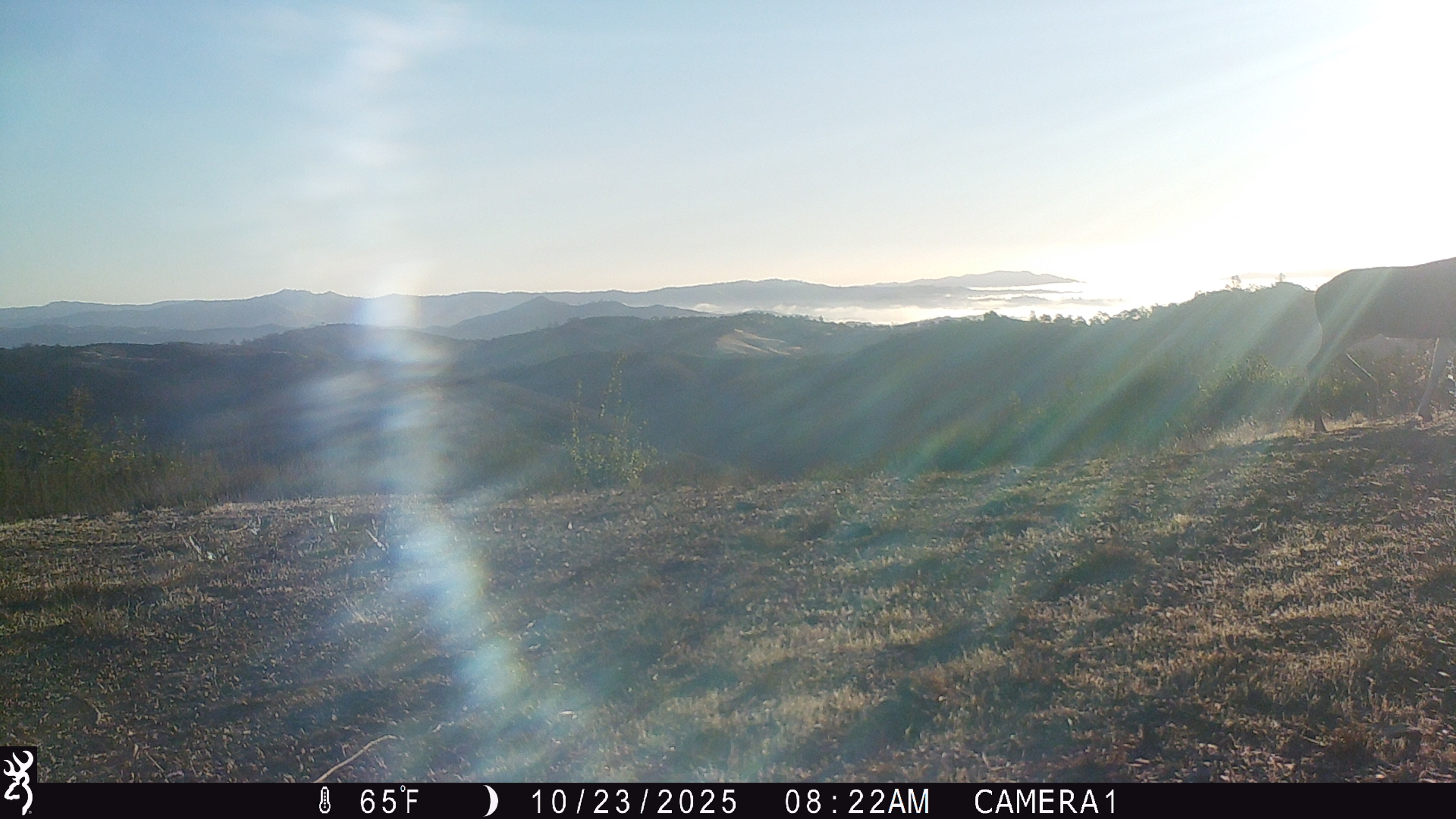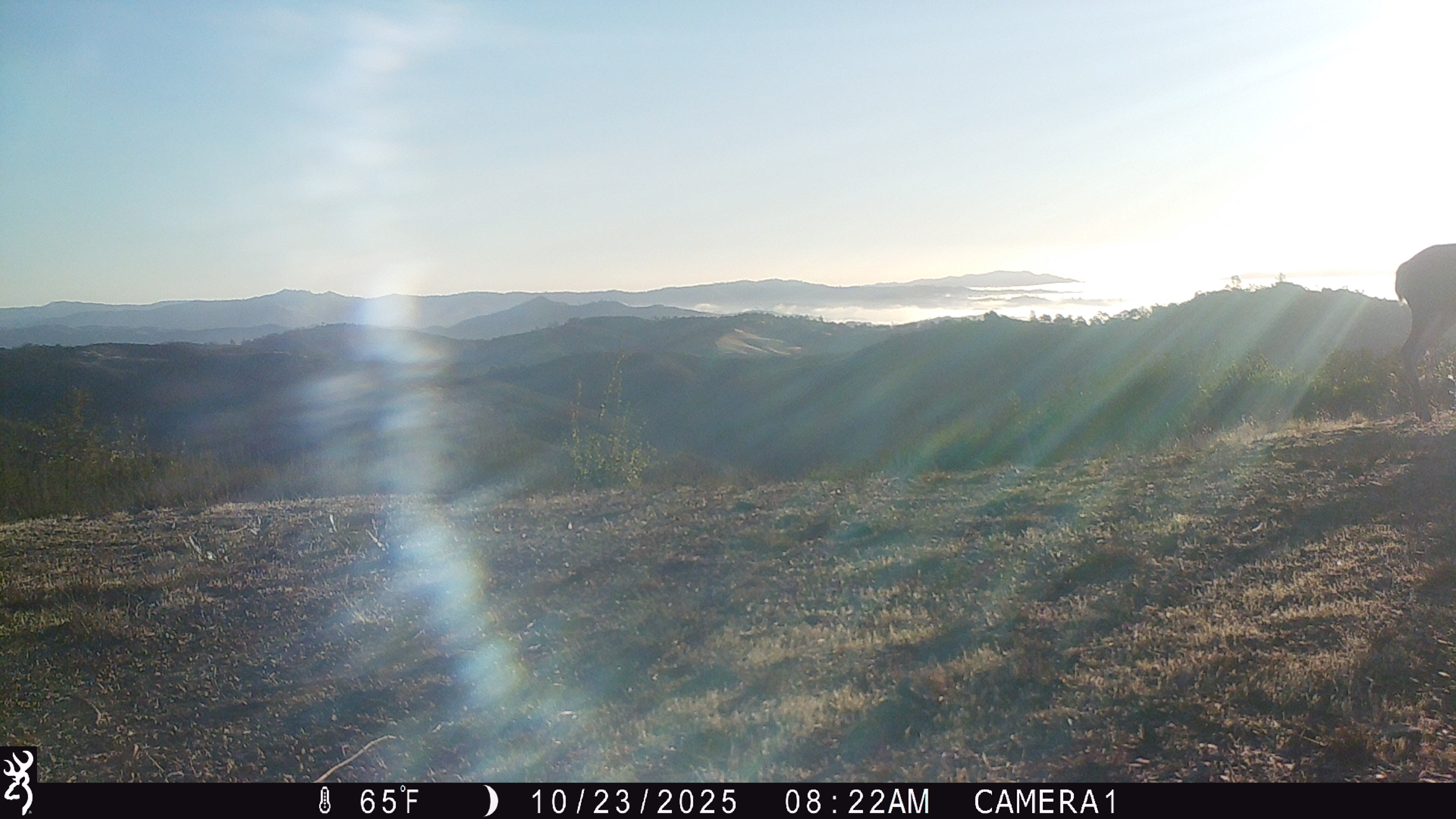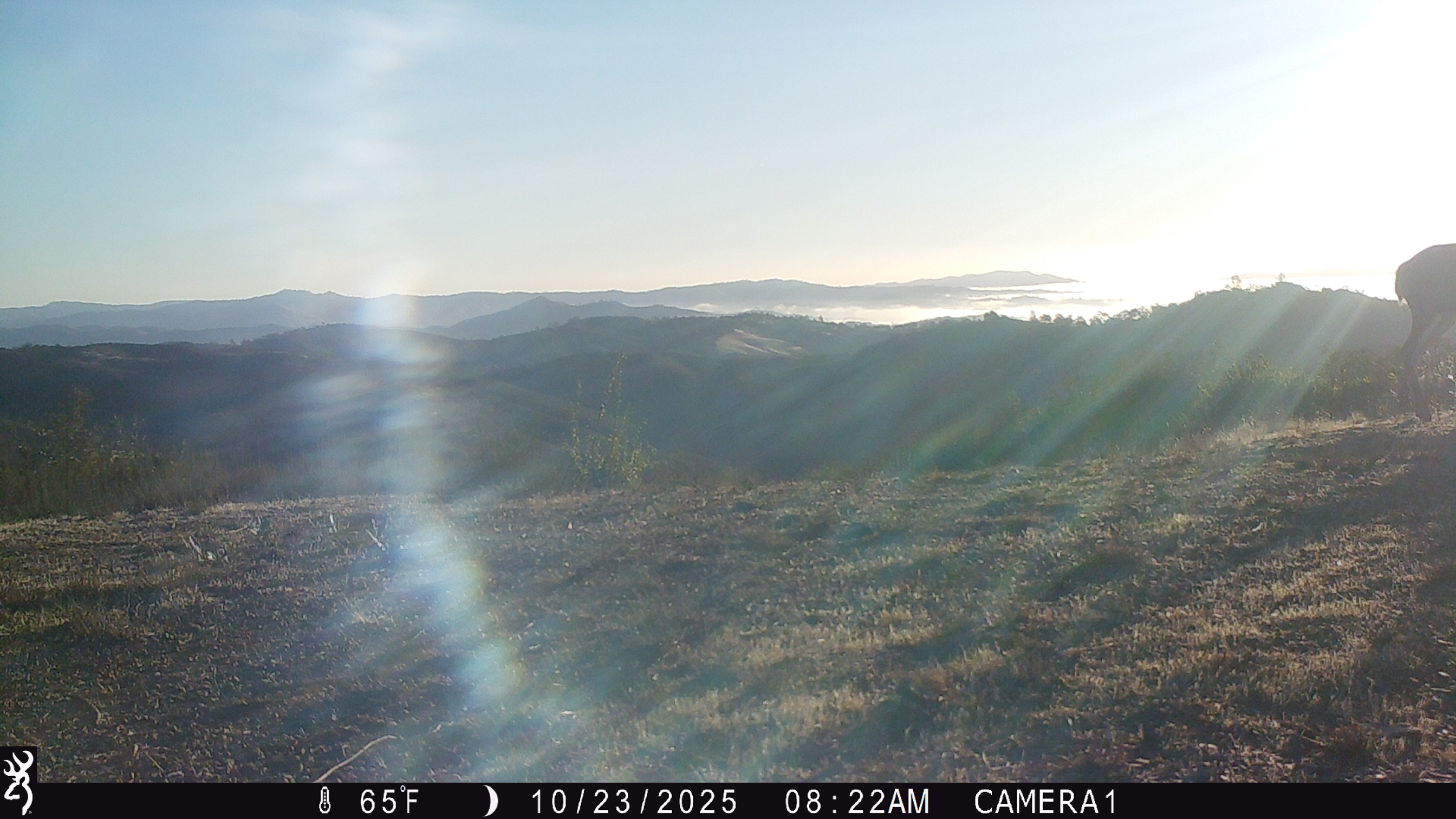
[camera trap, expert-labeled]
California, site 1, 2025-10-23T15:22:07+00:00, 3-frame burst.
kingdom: Animalia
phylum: Chordata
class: Mammalia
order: Artiodactyla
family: Cervidae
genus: Odocoileus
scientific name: Odocoileus hemionus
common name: mule deer